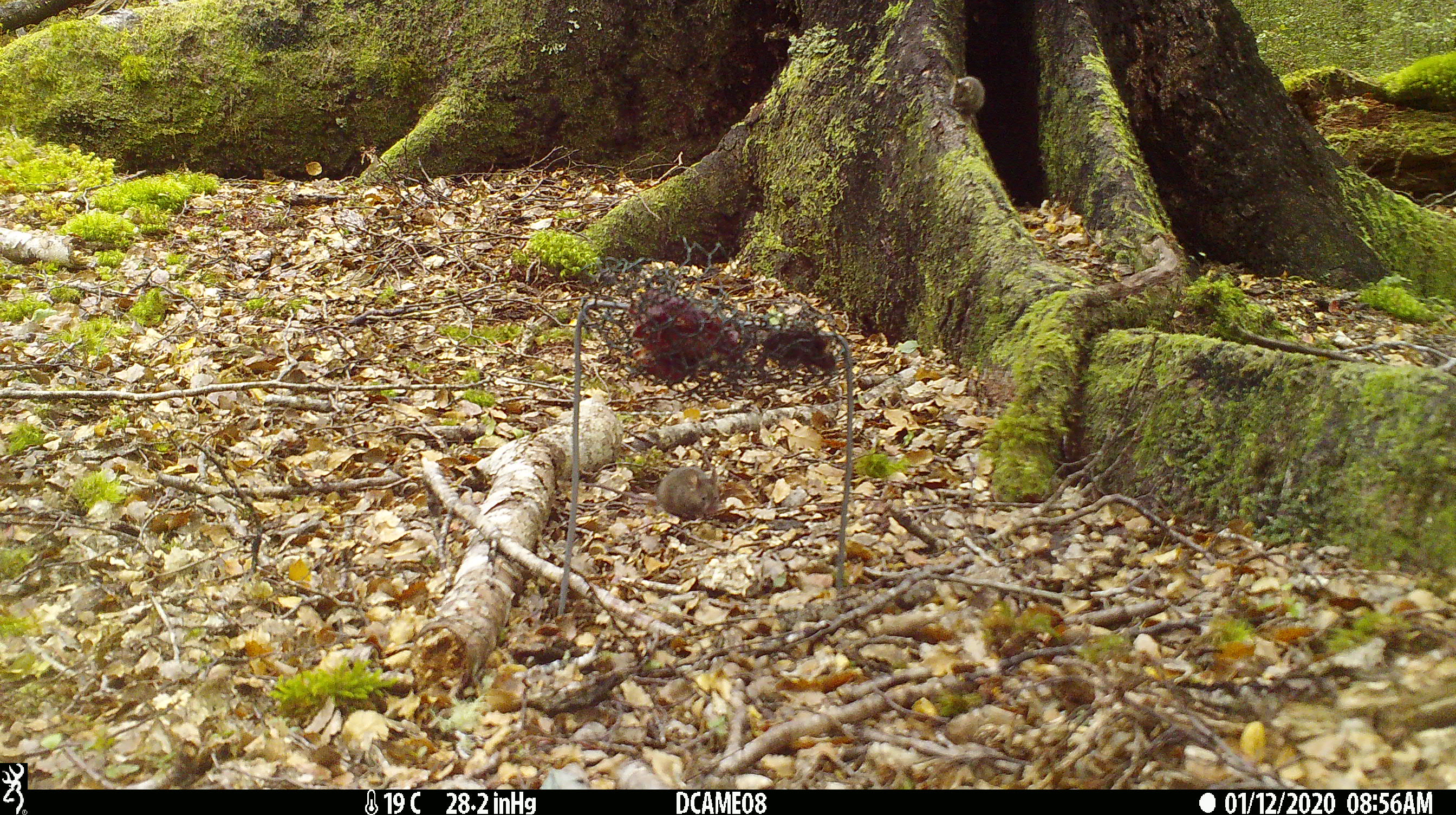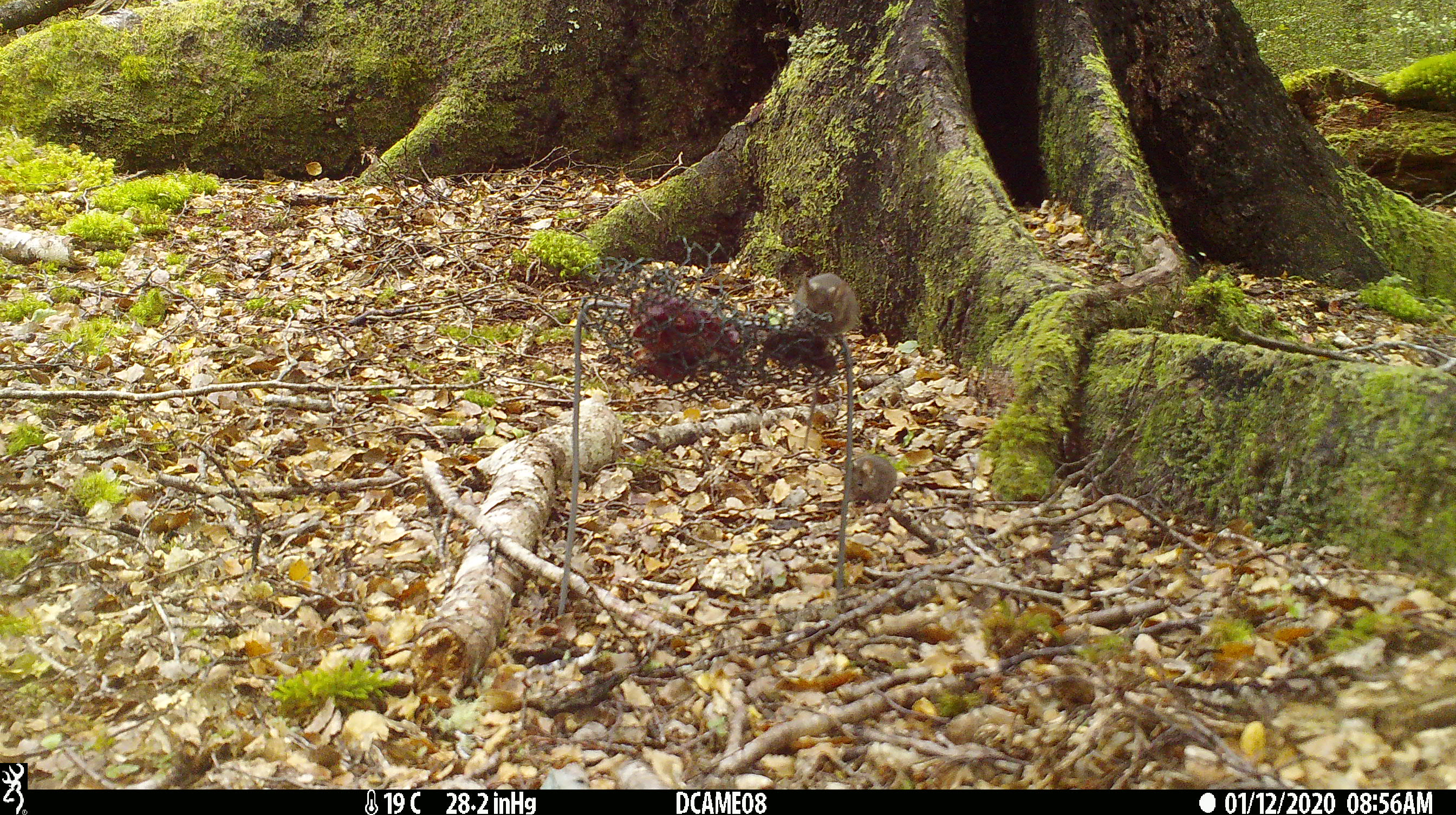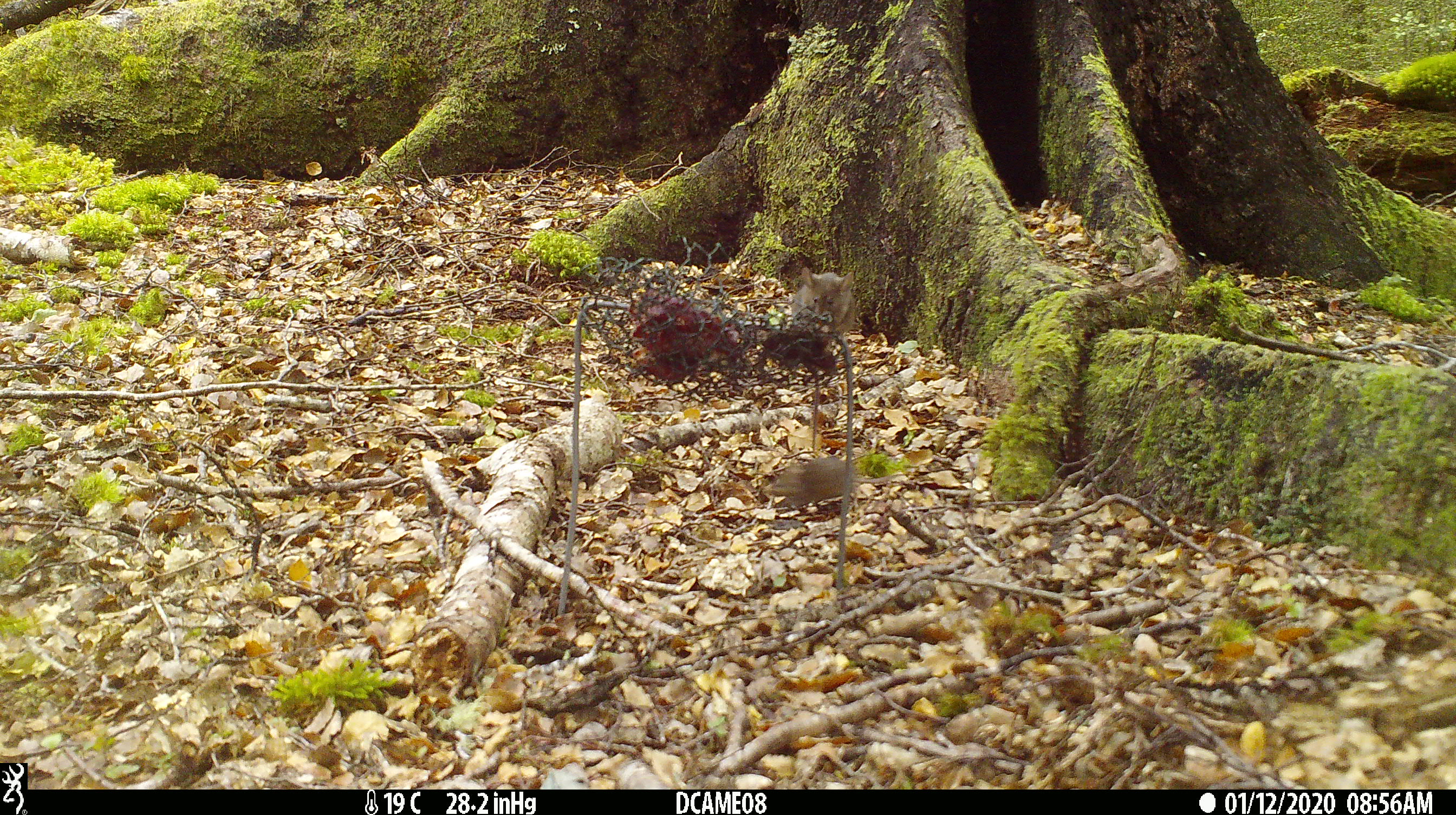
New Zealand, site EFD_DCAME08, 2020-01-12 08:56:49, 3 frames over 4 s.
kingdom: Animalia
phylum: Chordata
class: Mammalia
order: Rodentia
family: Muridae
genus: Mus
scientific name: Mus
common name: mouse